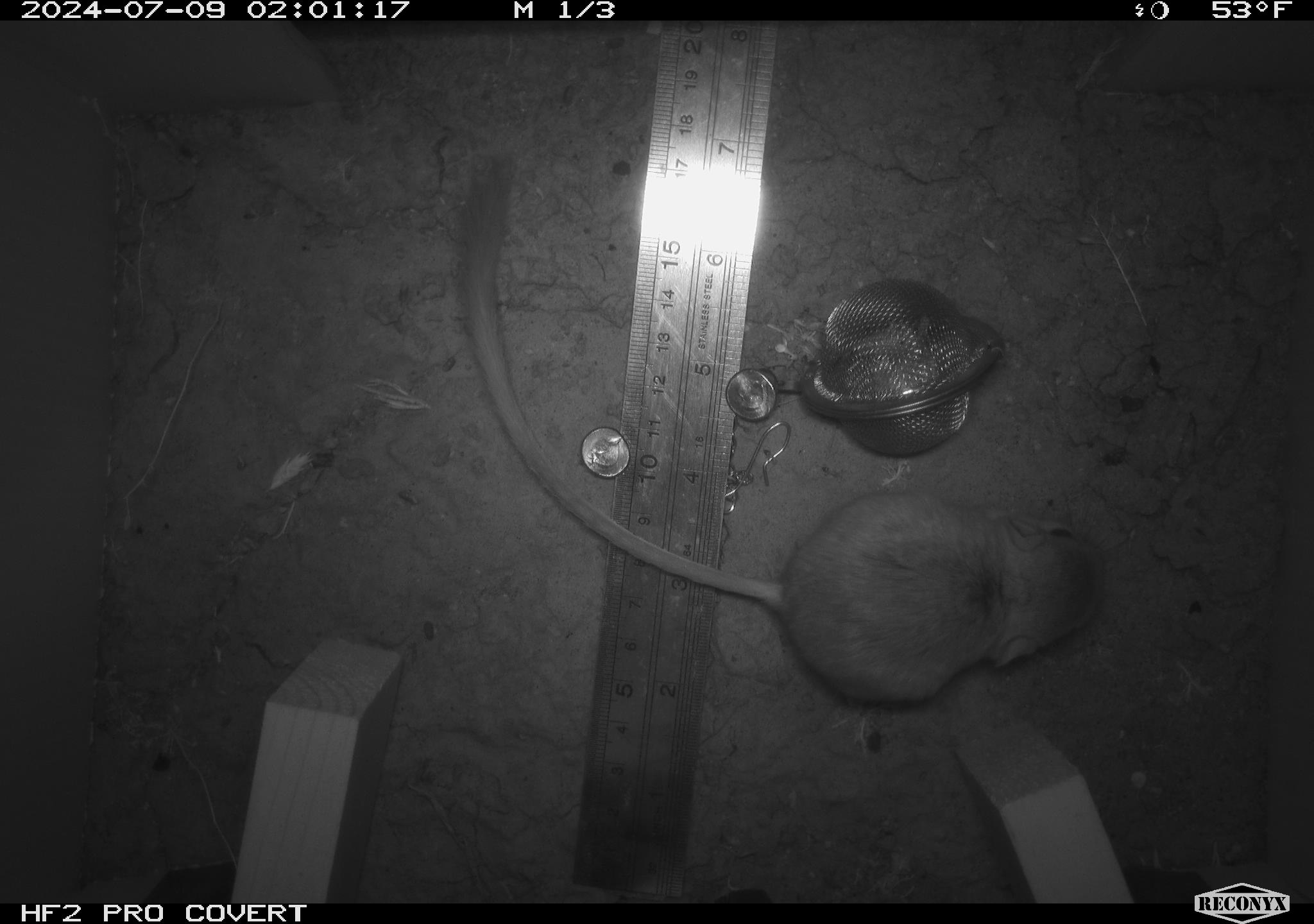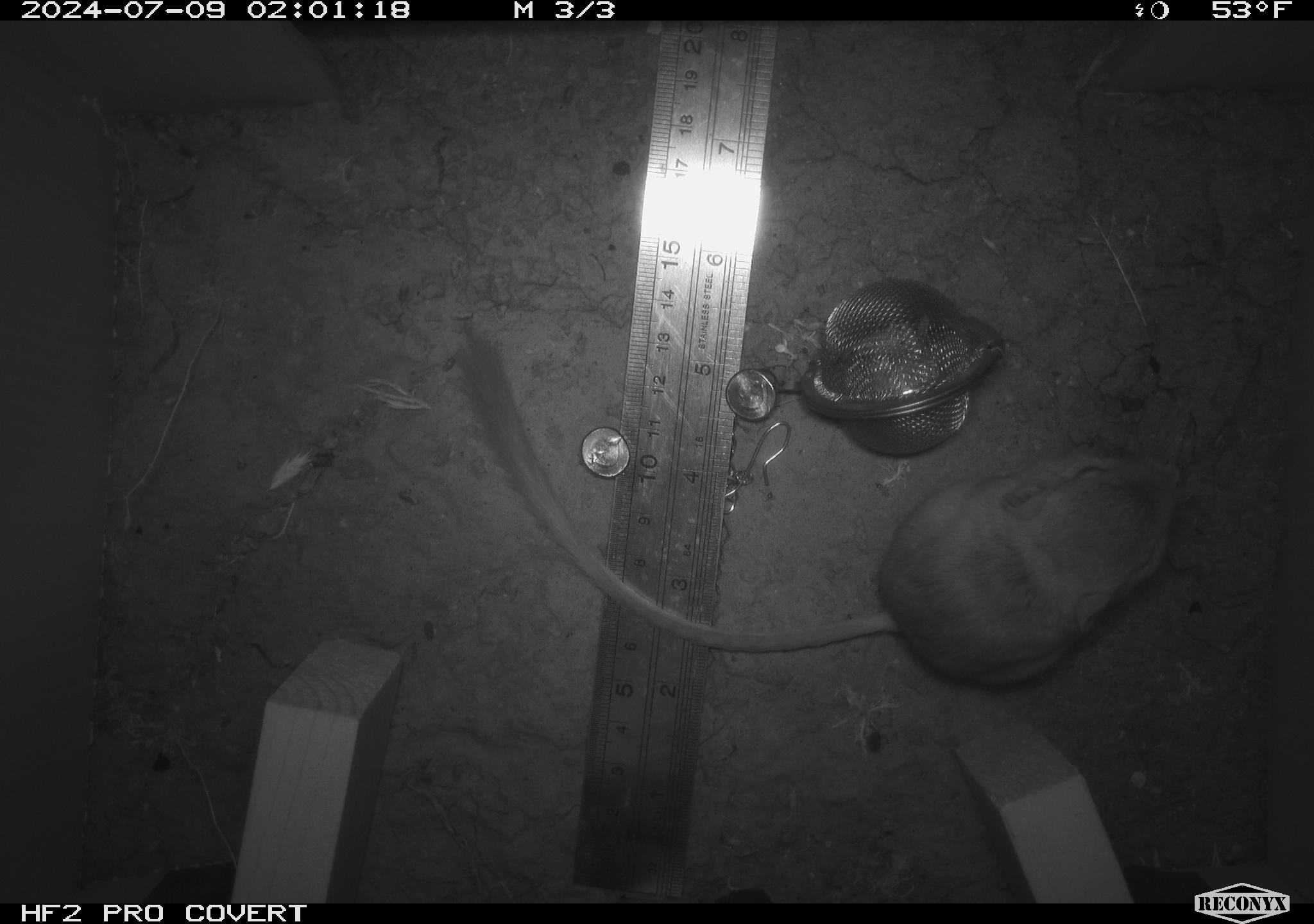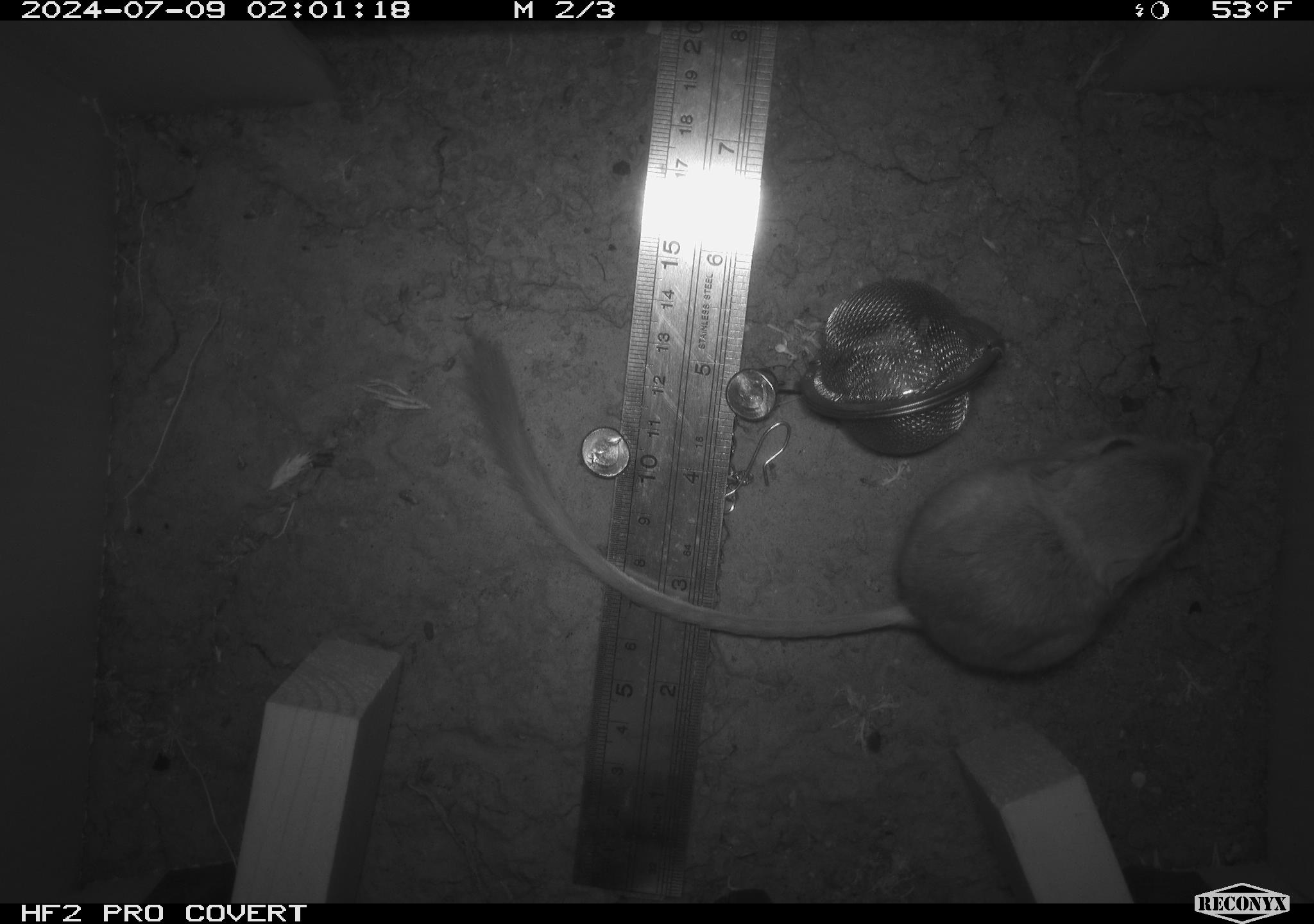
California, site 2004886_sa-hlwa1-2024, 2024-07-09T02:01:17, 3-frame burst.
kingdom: Animalia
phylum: Chordata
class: Mammalia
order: Rodentia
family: Heteromyidae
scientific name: Heteromyidae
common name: kangaroo rats and pocket mice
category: heteromyidae family